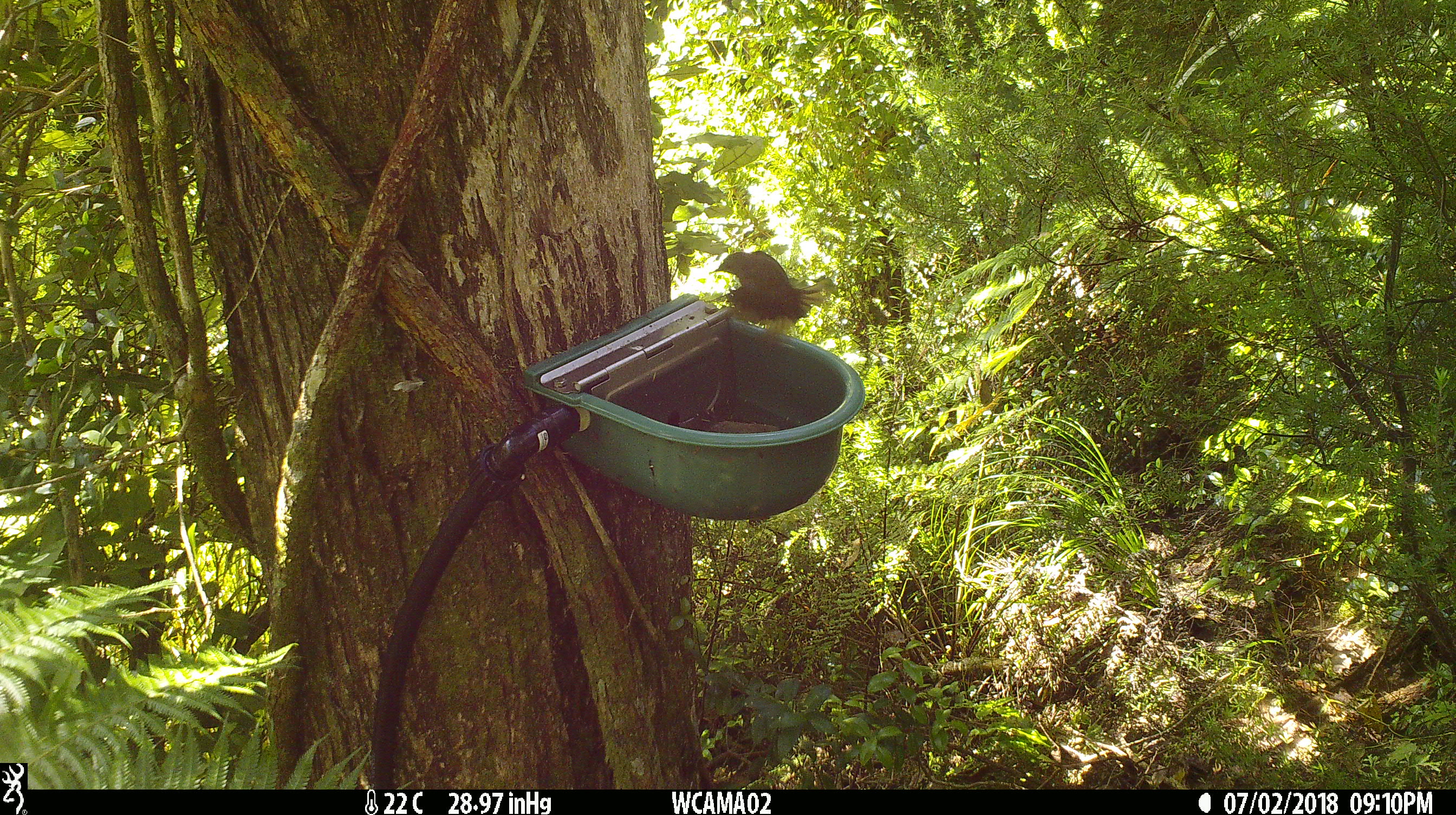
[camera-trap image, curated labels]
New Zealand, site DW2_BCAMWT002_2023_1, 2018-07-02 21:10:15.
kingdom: Animalia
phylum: Chordata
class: Aves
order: Passeriformes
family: Meliphagidae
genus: Anthornis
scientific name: Anthornis melanura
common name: new zealand bellbird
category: bellbird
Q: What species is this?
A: Bellbird (new zealand bellbird) (Anthornis melanura).